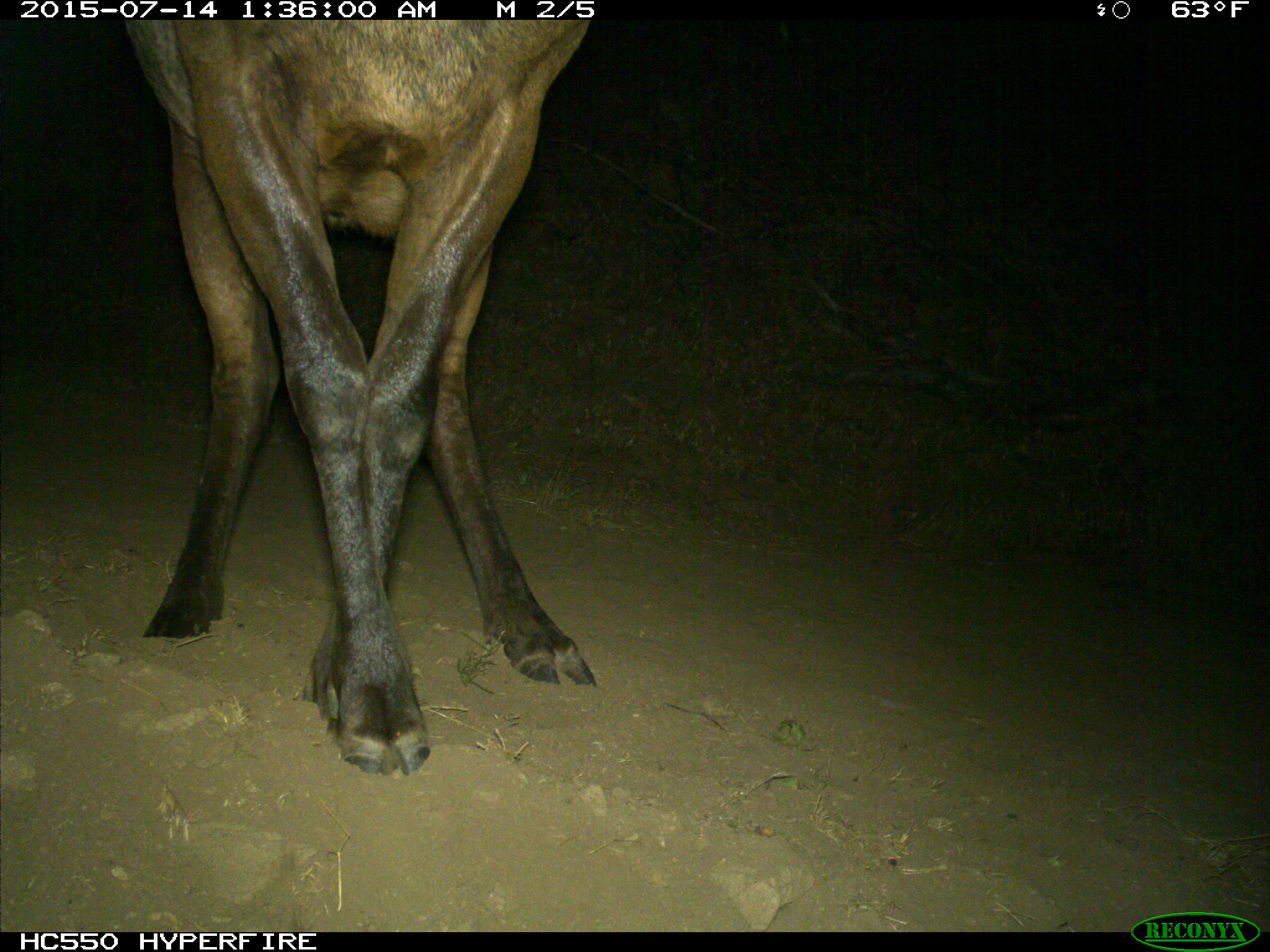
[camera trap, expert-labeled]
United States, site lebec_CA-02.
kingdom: Animalia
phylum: Chordata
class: Mammalia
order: Artiodactyla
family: Cervidae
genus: Cervus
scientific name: Cervus canadensis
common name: elk